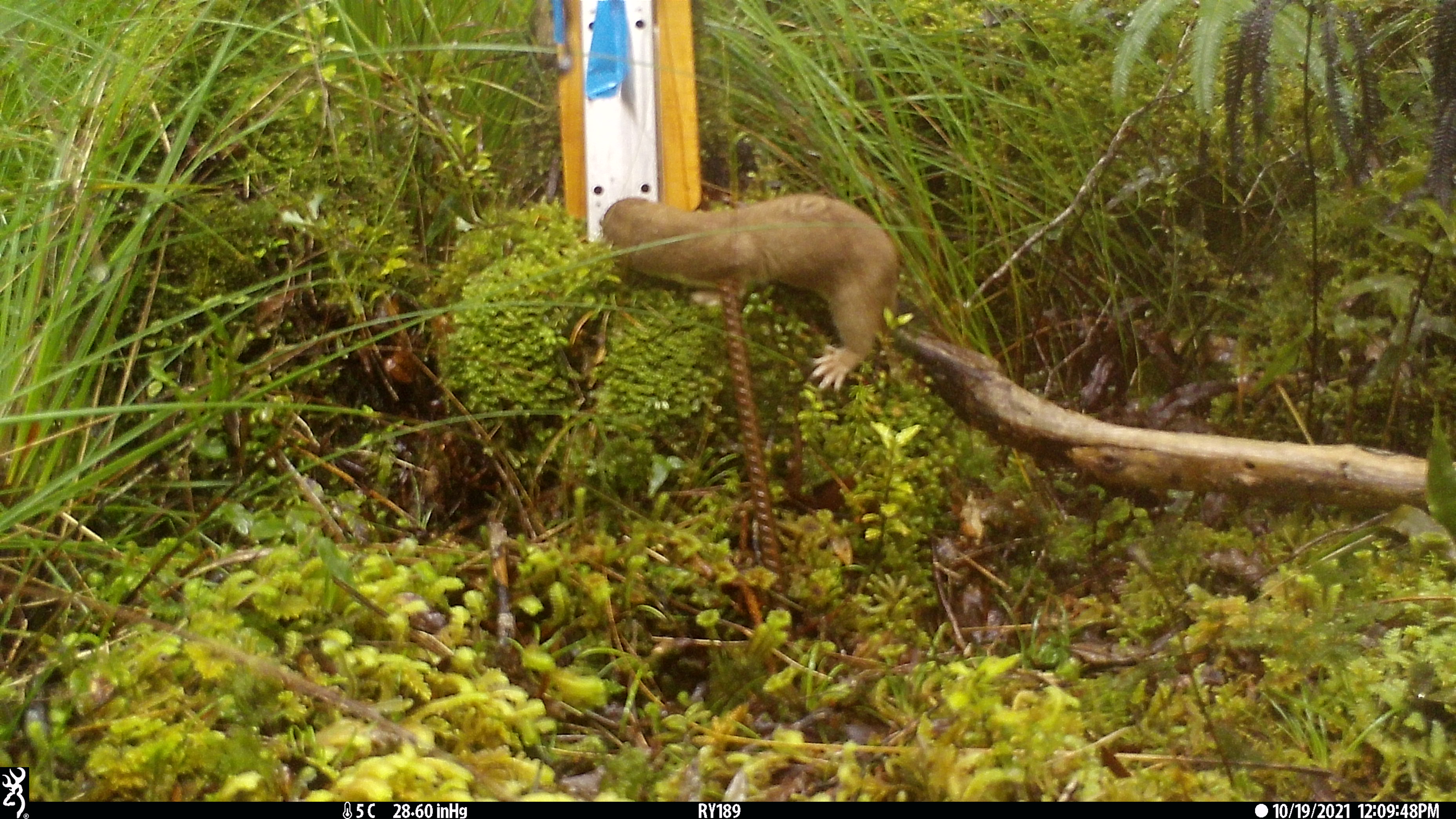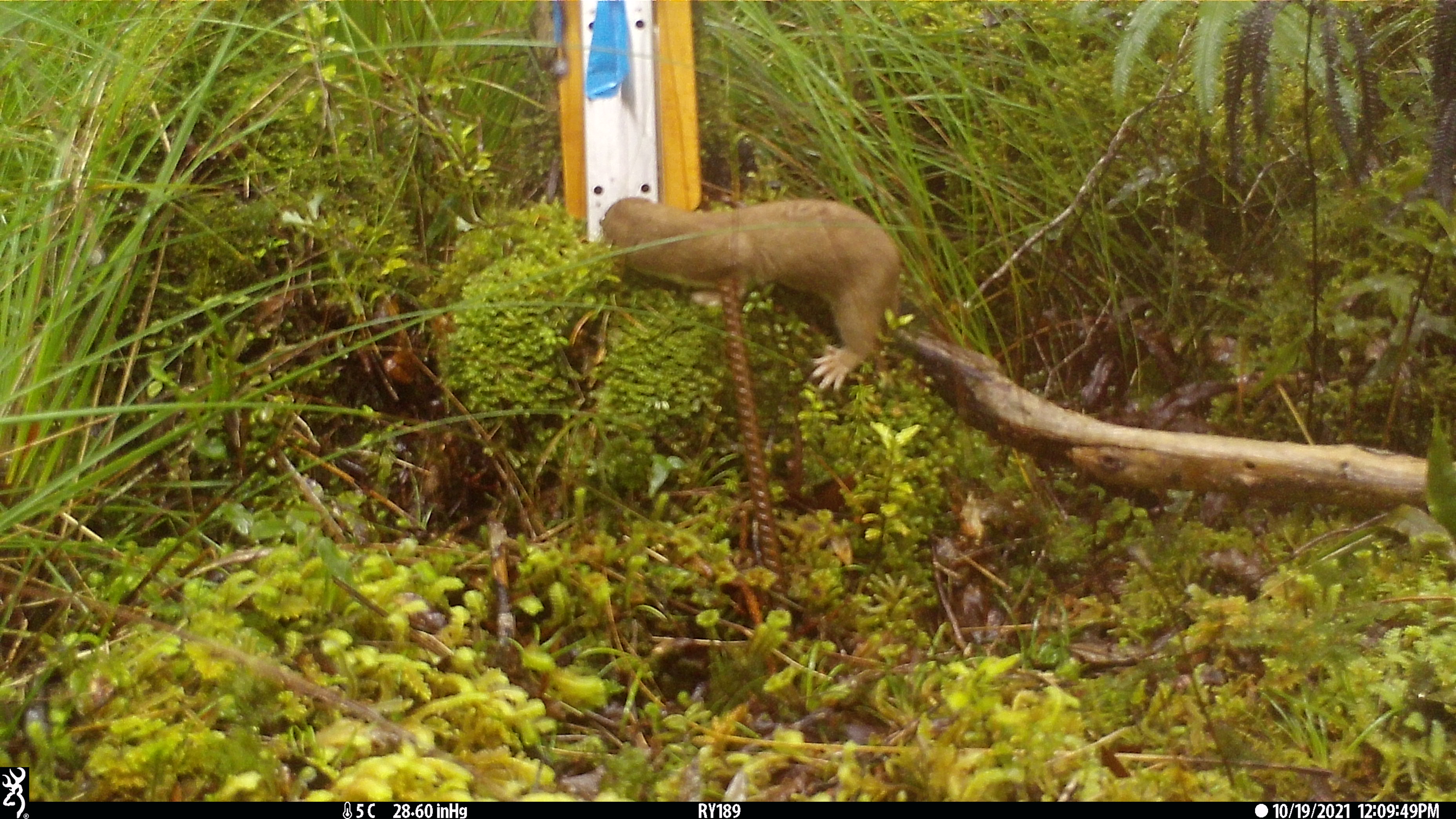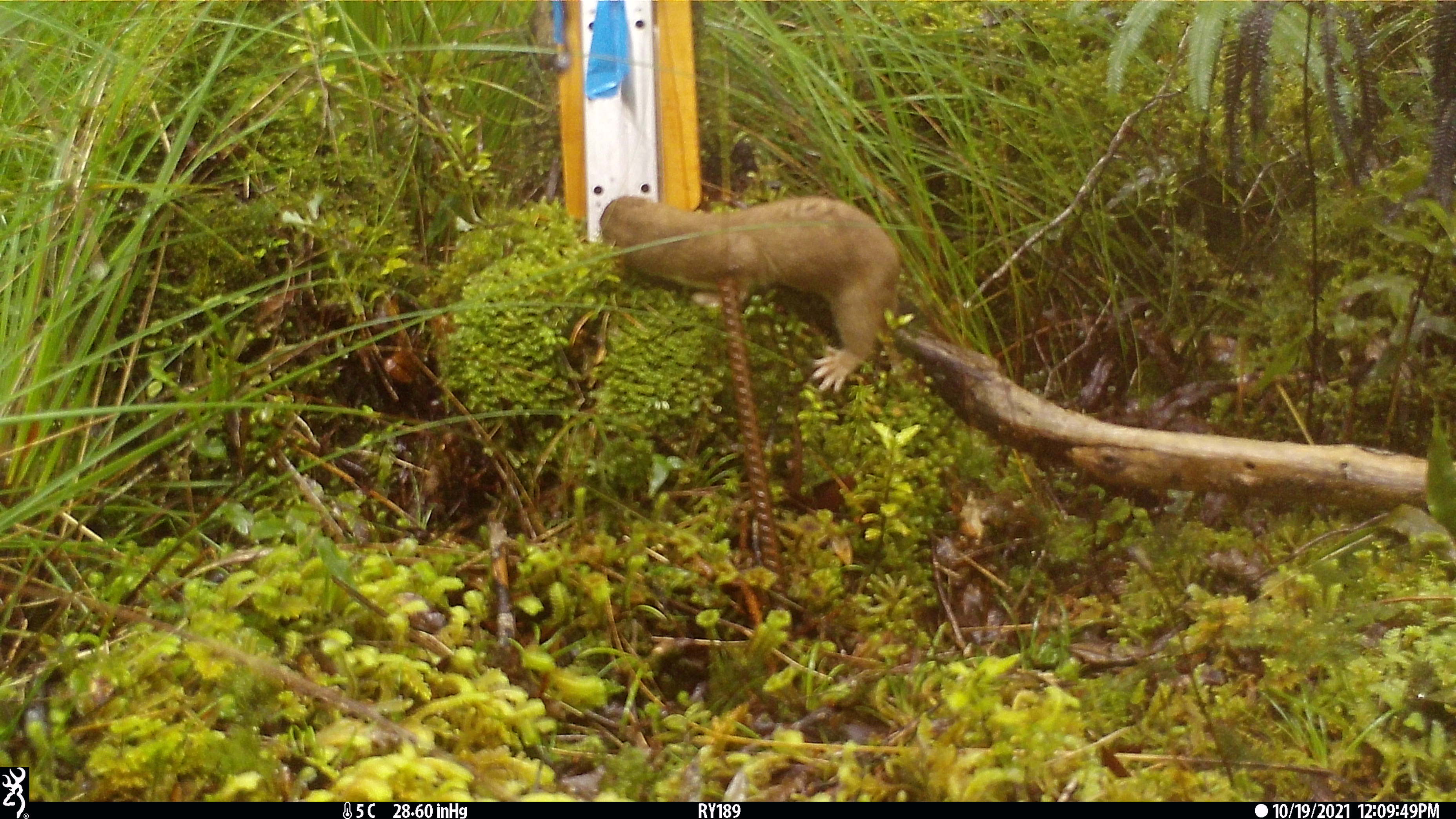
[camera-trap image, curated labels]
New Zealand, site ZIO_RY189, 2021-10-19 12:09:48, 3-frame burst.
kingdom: Animalia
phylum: Chordata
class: Mammalia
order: Carnivora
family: Mustelidae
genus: Mustela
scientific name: Mustela erminea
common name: stoat